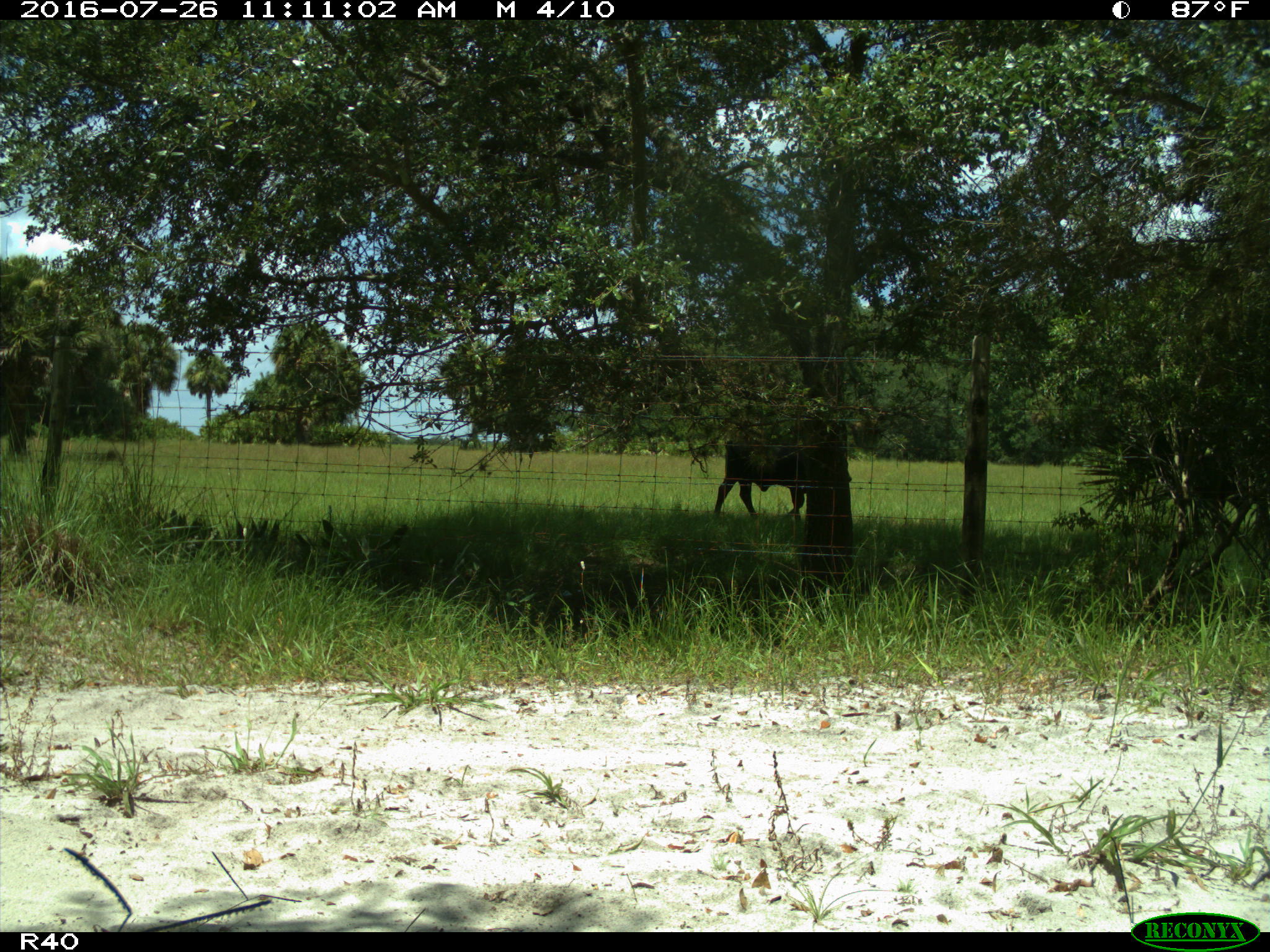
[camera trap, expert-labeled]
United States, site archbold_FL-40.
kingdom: Animalia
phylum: Chordata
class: Mammalia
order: Artiodactyla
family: Bovidae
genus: Bos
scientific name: Bos taurus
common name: domestic cow